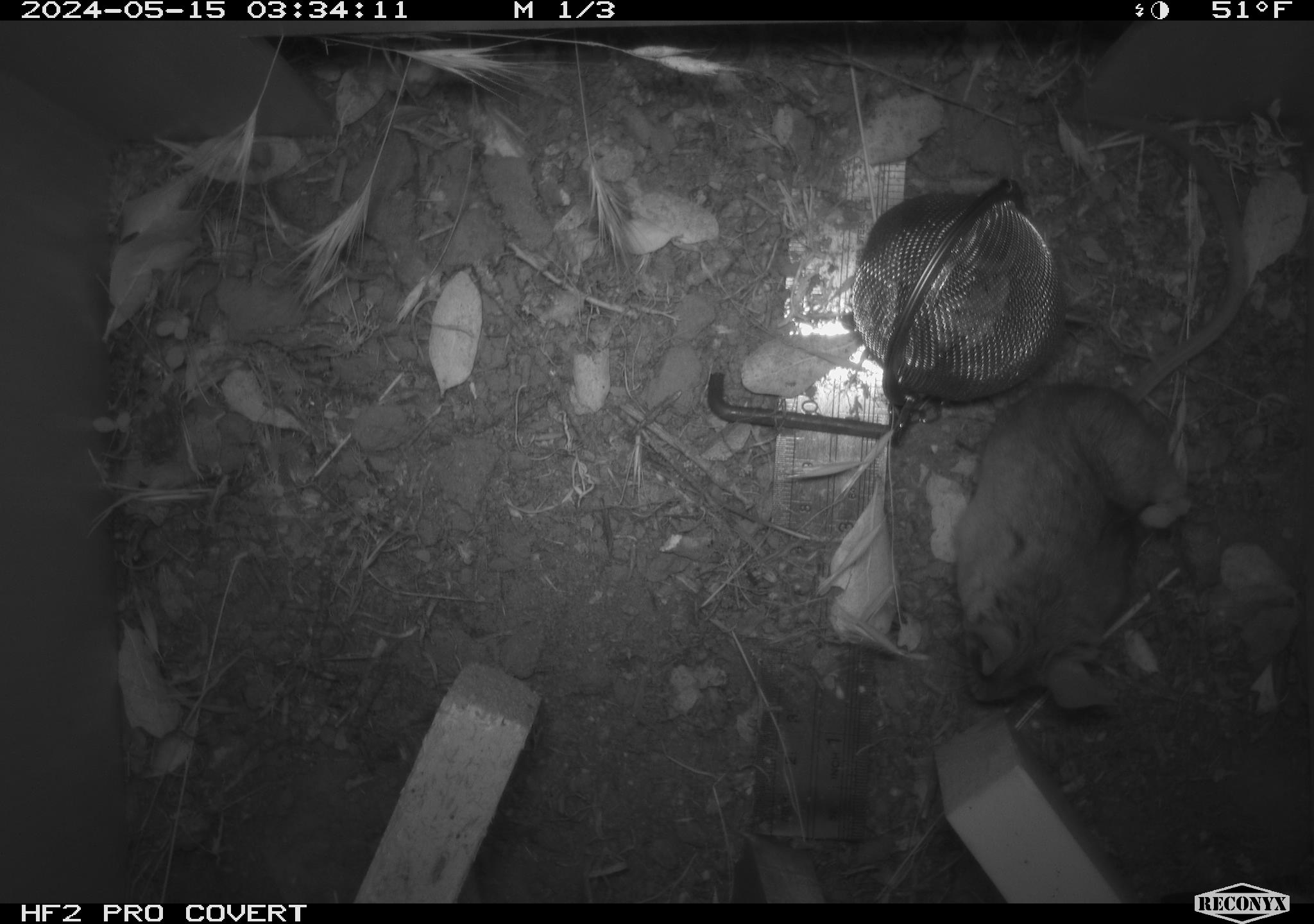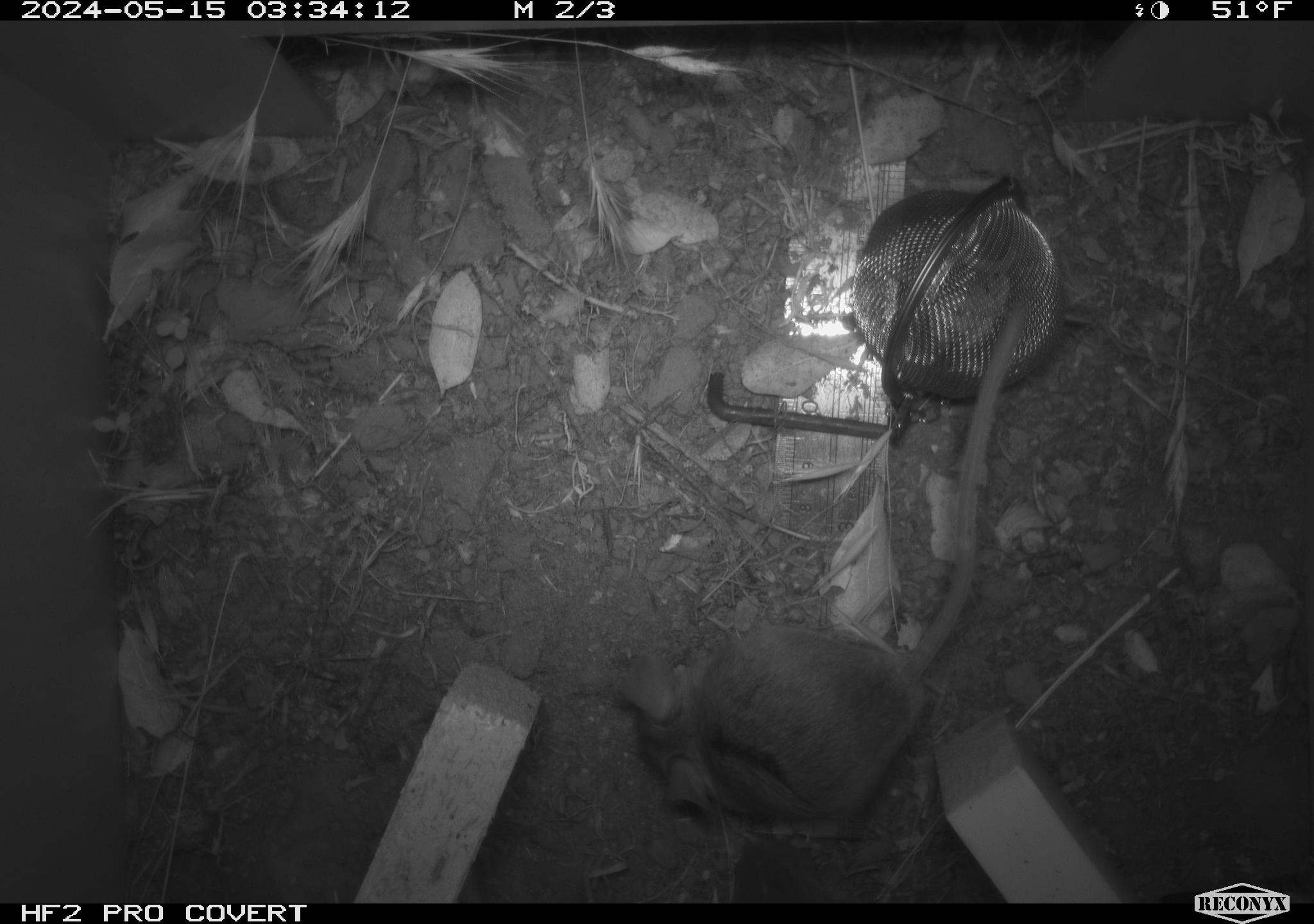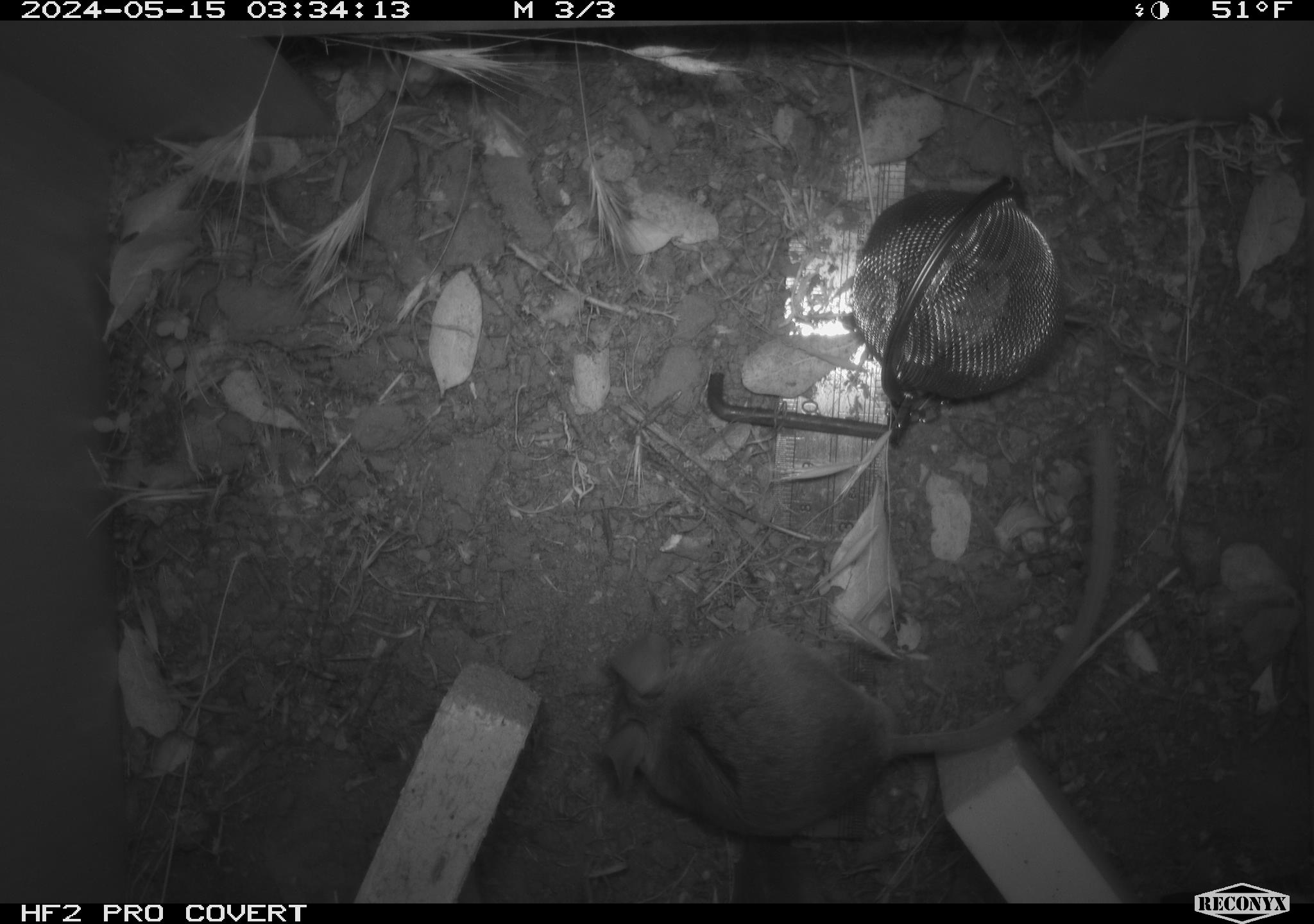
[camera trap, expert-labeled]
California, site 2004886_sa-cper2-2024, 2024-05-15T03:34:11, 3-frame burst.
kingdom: Animalia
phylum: Chordata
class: Mammalia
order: Rodentia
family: Heteromyidae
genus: Dipodomys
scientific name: Dipodomys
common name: kangaroo rats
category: dipodomys species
Dipodomys species (kangaroo rats) (Dipodomys).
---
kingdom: Animalia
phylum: Chordata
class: Mammalia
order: Rodentia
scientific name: Rodentia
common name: rodent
Rodent (Rodentia).